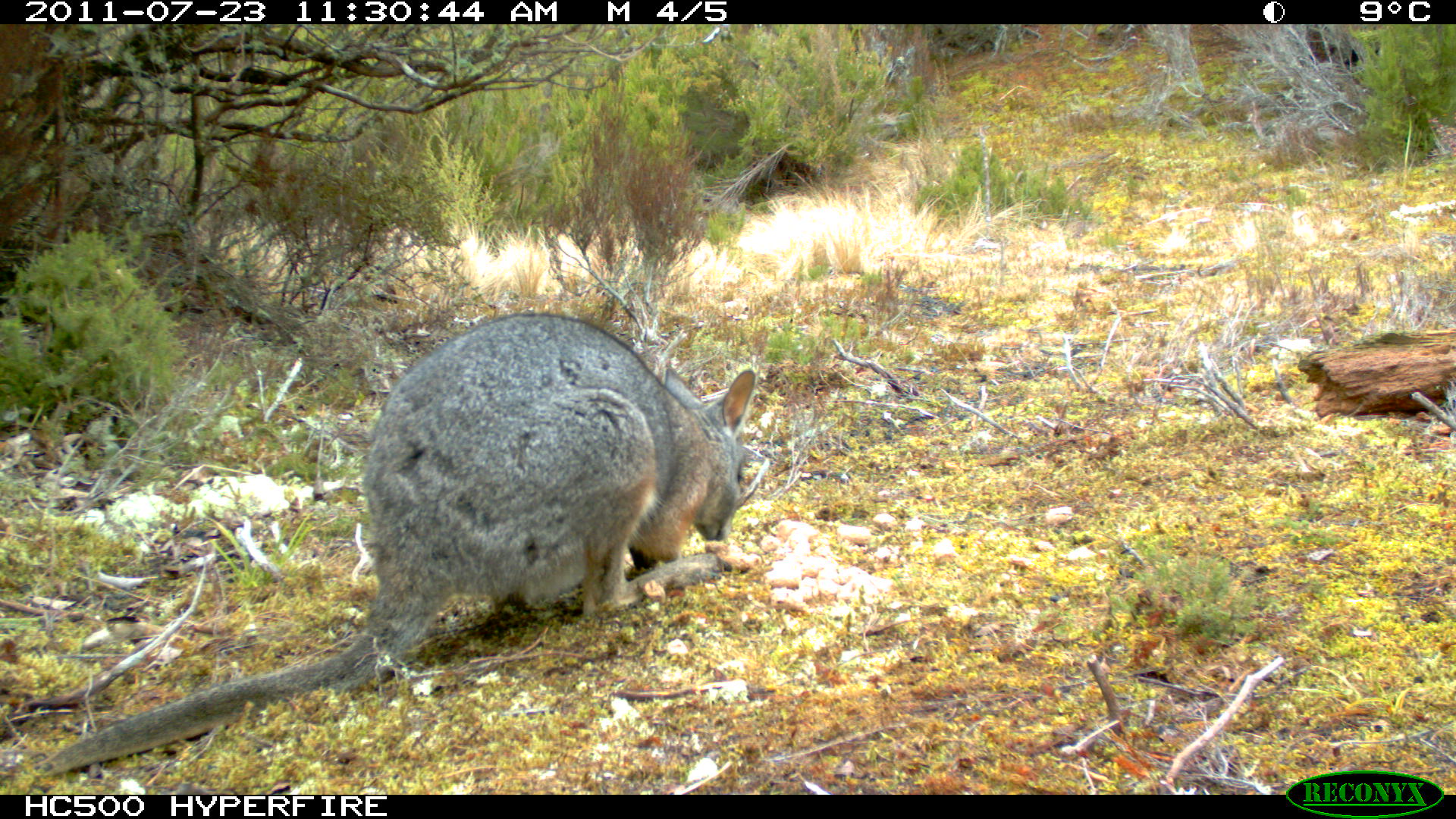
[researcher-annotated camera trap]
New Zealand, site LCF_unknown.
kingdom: Animalia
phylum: Chordata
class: Mammalia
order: Diprotodontia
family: Macropodidae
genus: Notamacropus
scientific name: Notamacropus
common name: wallaby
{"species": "wallaby (Notamacropus)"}